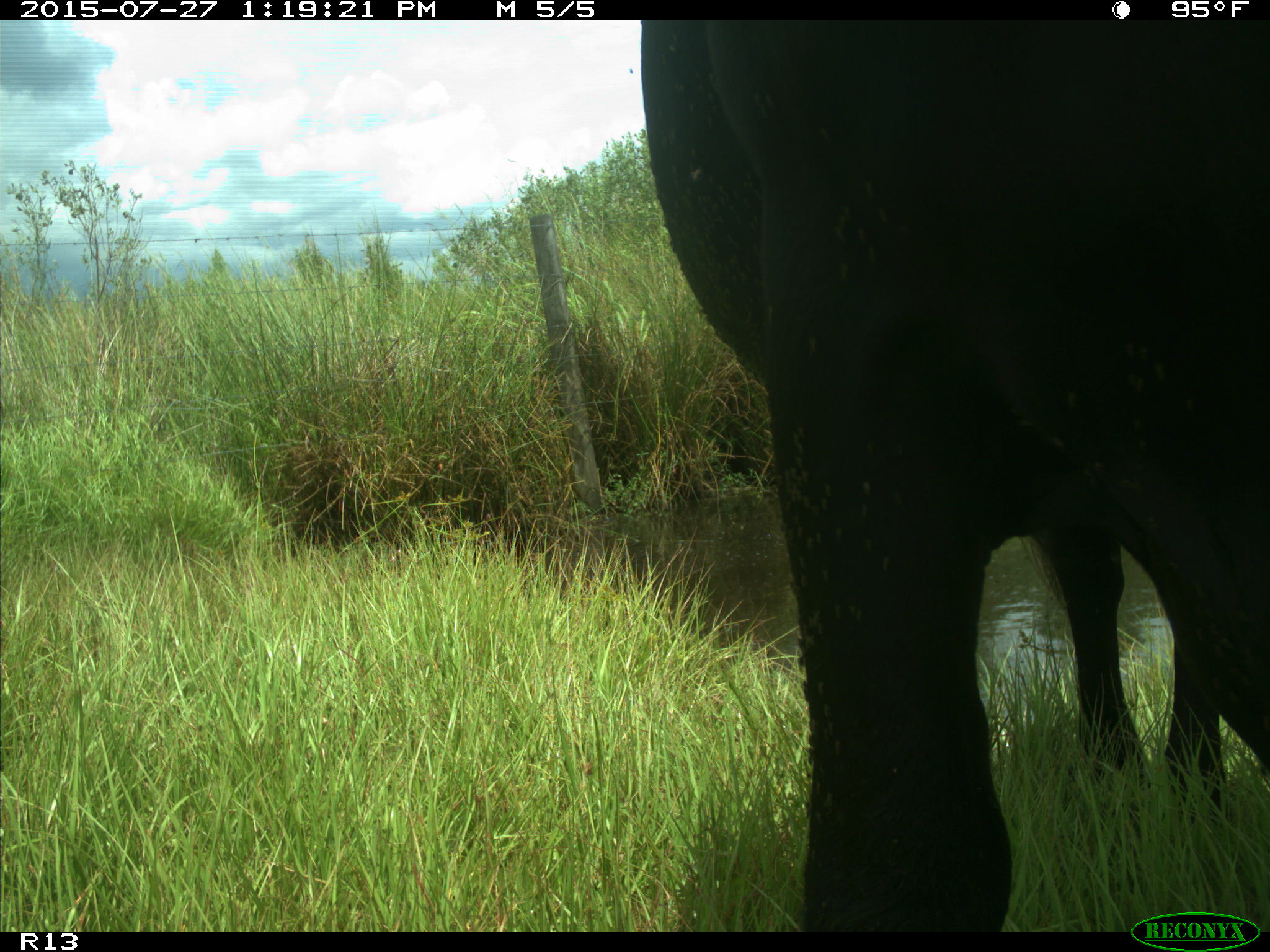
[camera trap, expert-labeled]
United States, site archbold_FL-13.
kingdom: Animalia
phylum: Chordata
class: Mammalia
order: Artiodactyla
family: Bovidae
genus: Bos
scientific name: Bos taurus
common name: domestic cow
Bos taurus (domestic cow).